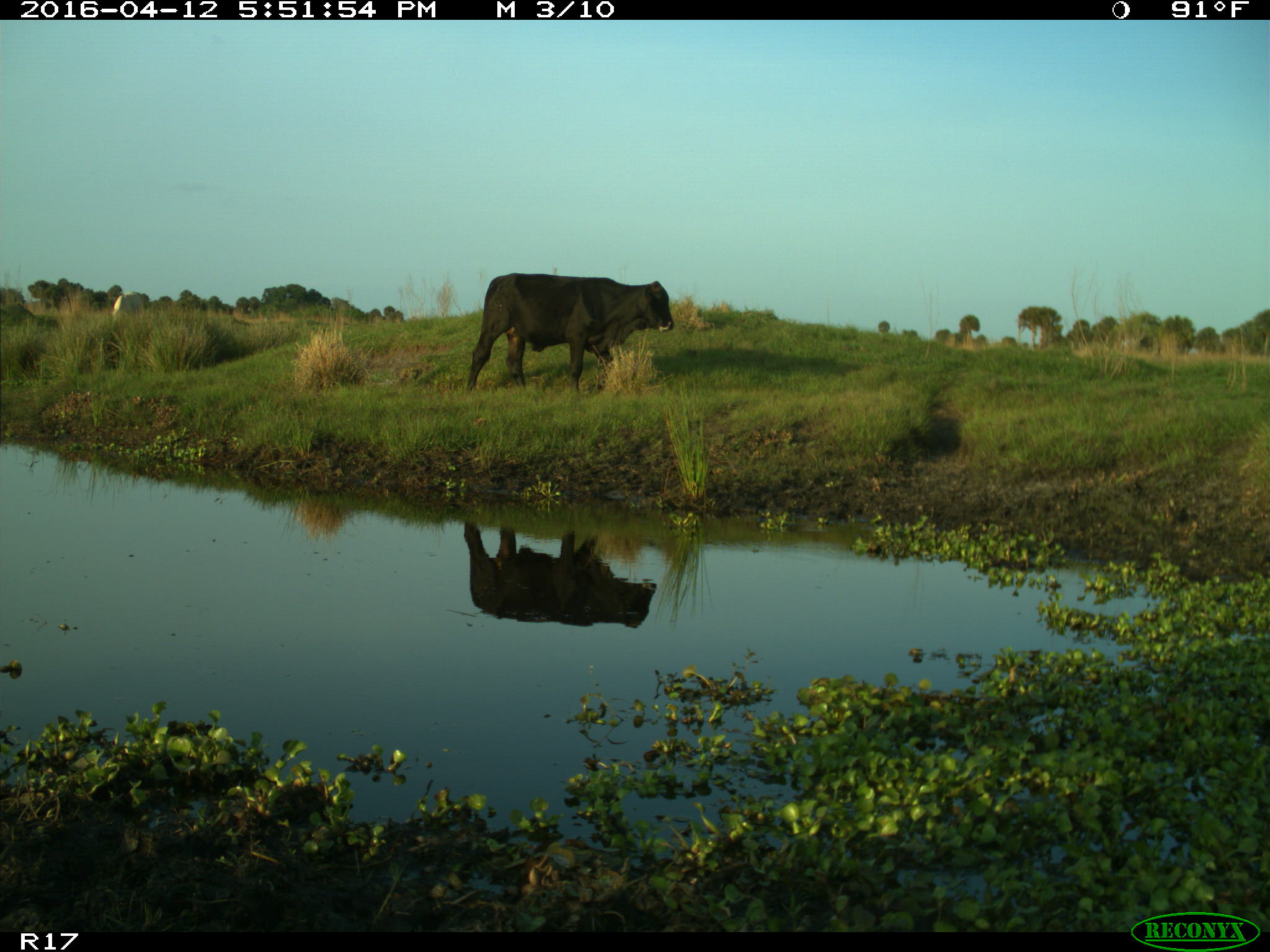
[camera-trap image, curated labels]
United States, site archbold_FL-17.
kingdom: Animalia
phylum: Chordata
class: Mammalia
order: Artiodactyla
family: Bovidae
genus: Bos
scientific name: Bos taurus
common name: domestic cow